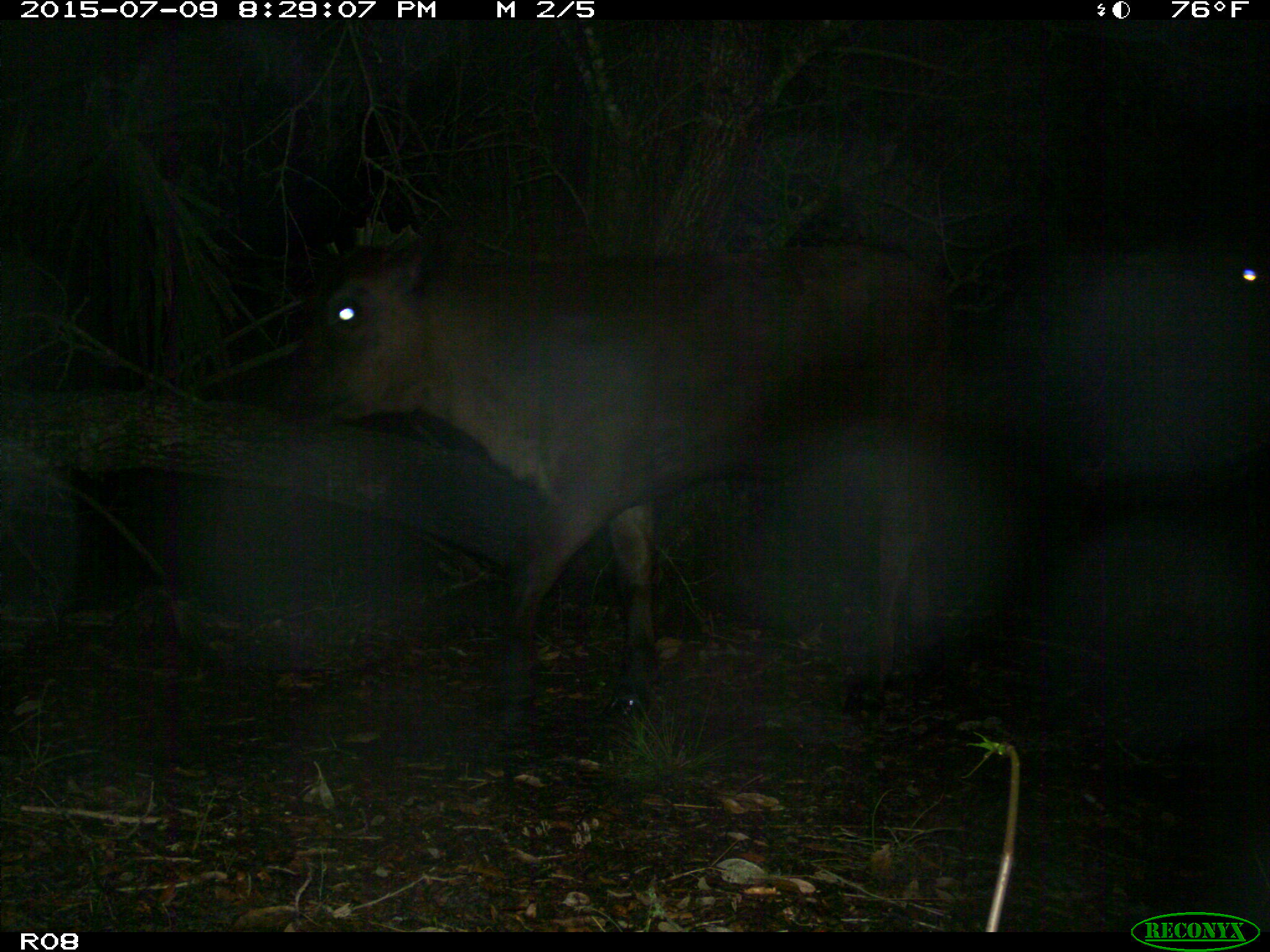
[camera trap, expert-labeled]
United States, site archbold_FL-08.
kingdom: Animalia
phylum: Chordata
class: Mammalia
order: Artiodactyla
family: Bovidae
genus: Bos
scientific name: Bos taurus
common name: domestic cow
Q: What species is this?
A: Bos taurus (domestic cow).